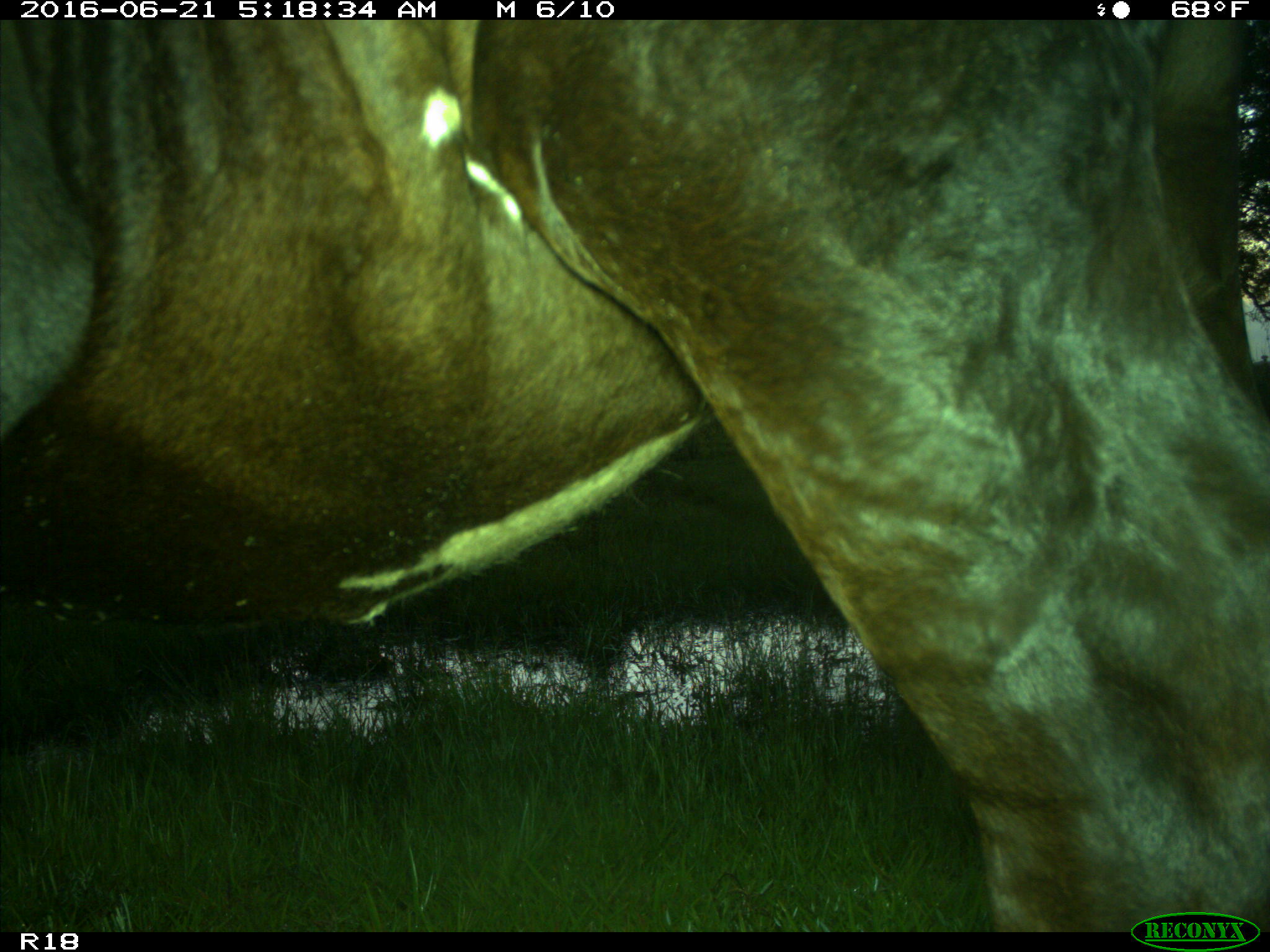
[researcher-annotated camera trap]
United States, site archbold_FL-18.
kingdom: Animalia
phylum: Chordata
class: Mammalia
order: Artiodactyla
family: Bovidae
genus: Bos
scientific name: Bos taurus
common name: domestic cow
Bos taurus (domestic cow).